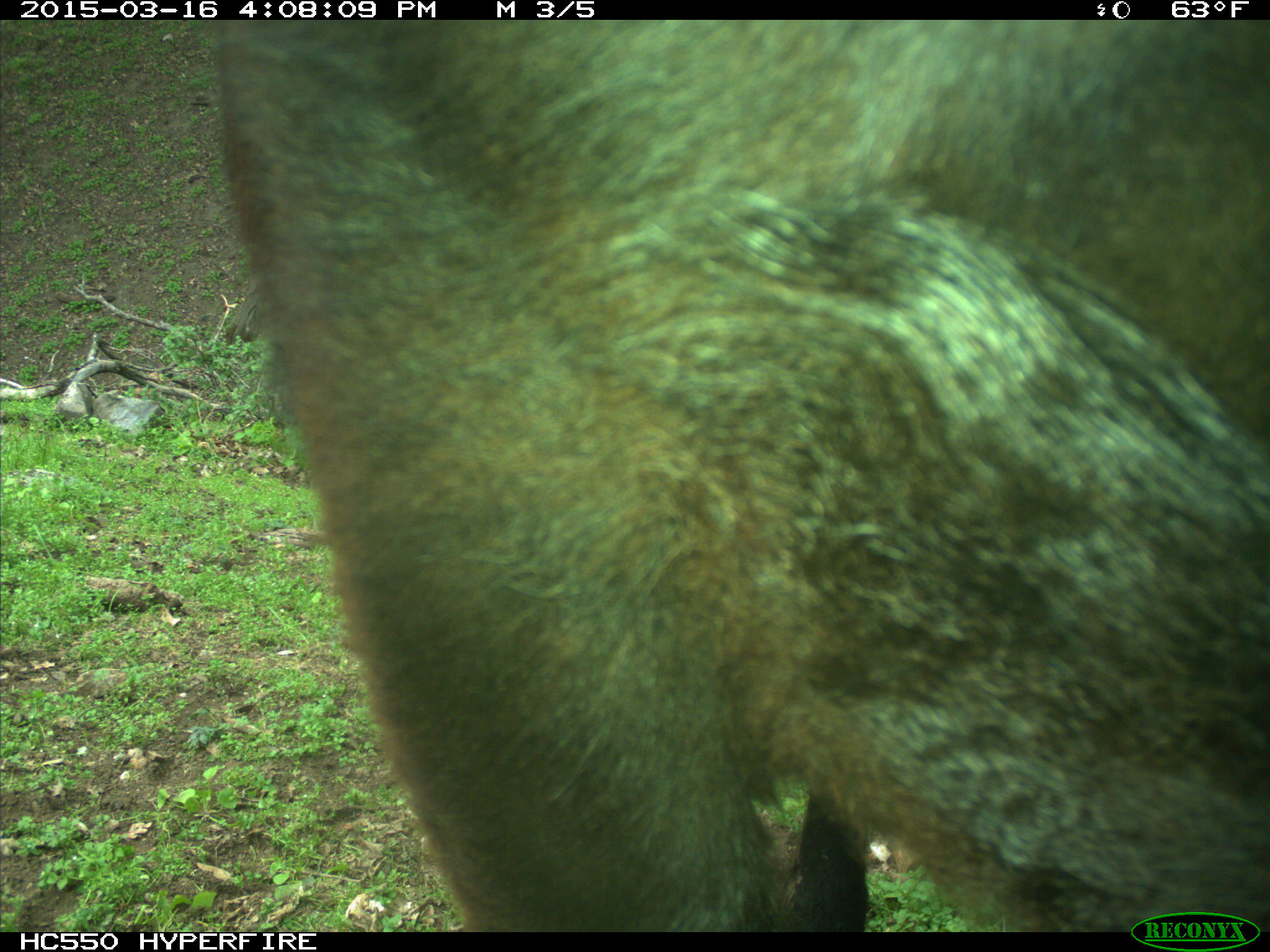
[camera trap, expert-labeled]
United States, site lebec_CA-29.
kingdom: Animalia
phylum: Chordata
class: Mammalia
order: Artiodactyla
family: Bovidae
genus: Bos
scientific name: Bos taurus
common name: domestic cow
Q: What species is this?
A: Bos taurus (domestic cow).